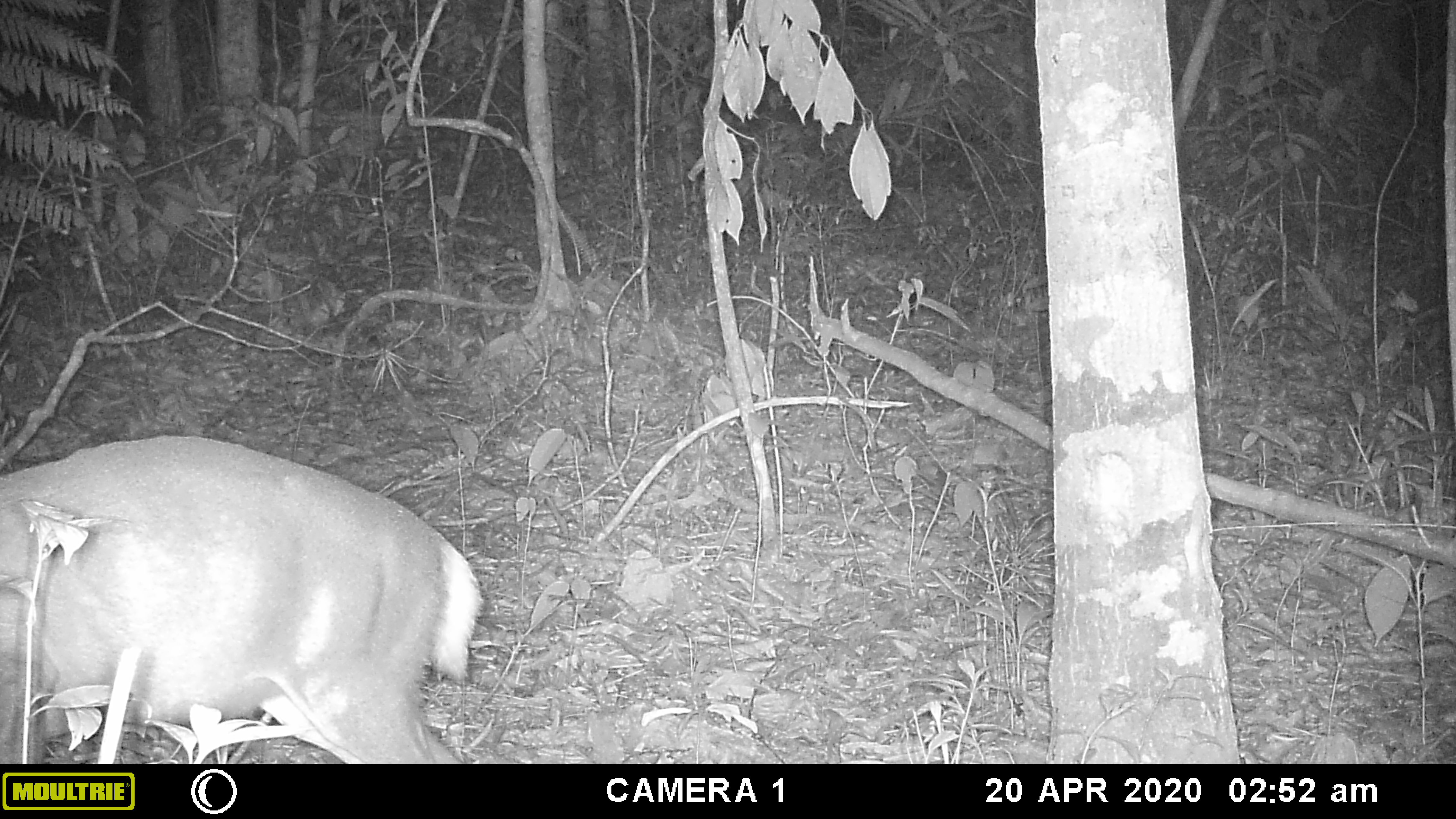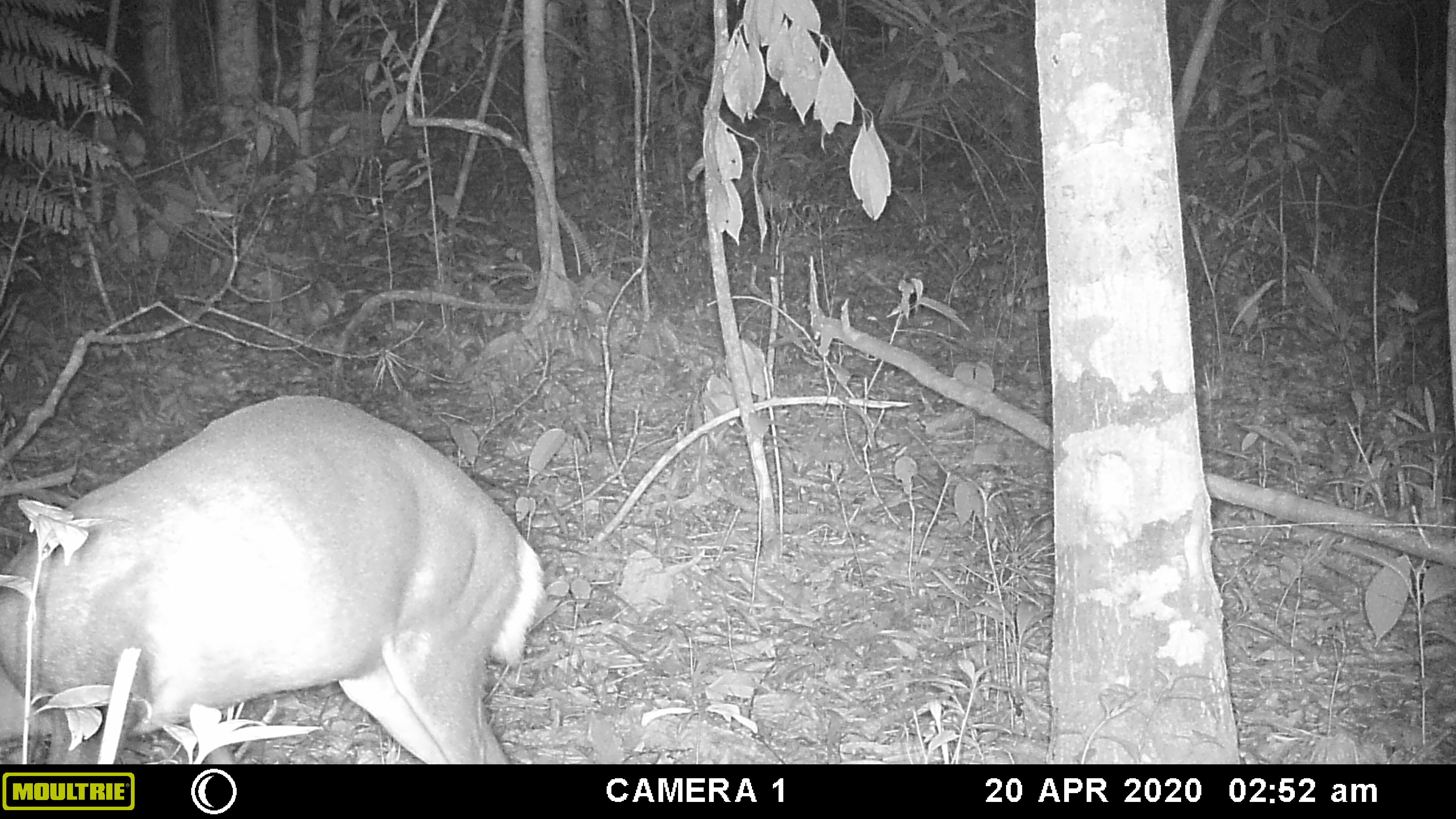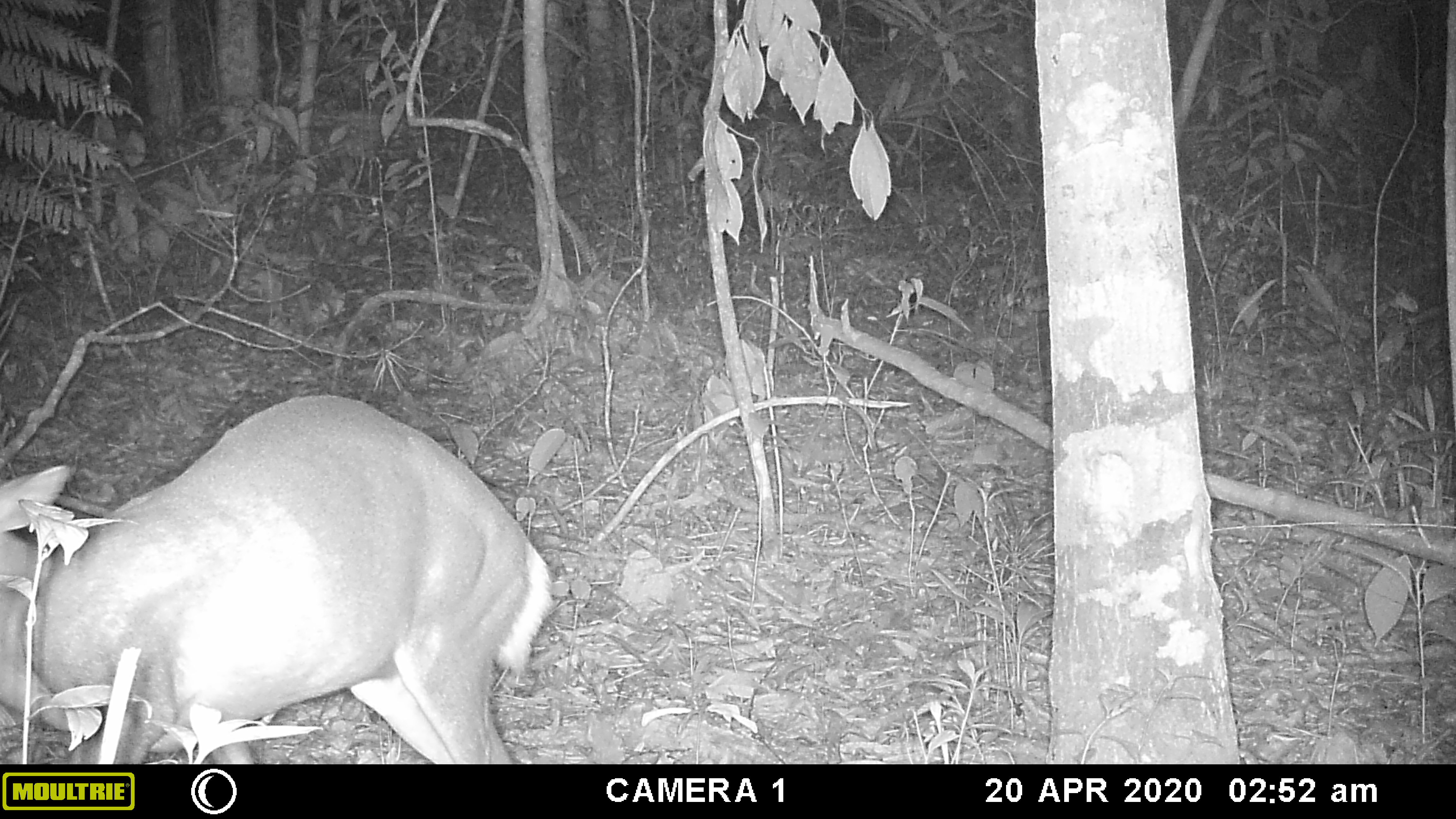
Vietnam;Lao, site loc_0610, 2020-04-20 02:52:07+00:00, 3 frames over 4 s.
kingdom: Animalia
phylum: Chordata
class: Mammalia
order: Artiodactyla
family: Cervidae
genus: Muntiacus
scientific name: Muntiacus rooseveltorum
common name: roosevelt's muntjac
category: roosevelts muntjac group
Roosevelts muntjac group (roosevelt's muntjac) (Muntiacus rooseveltorum). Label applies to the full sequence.